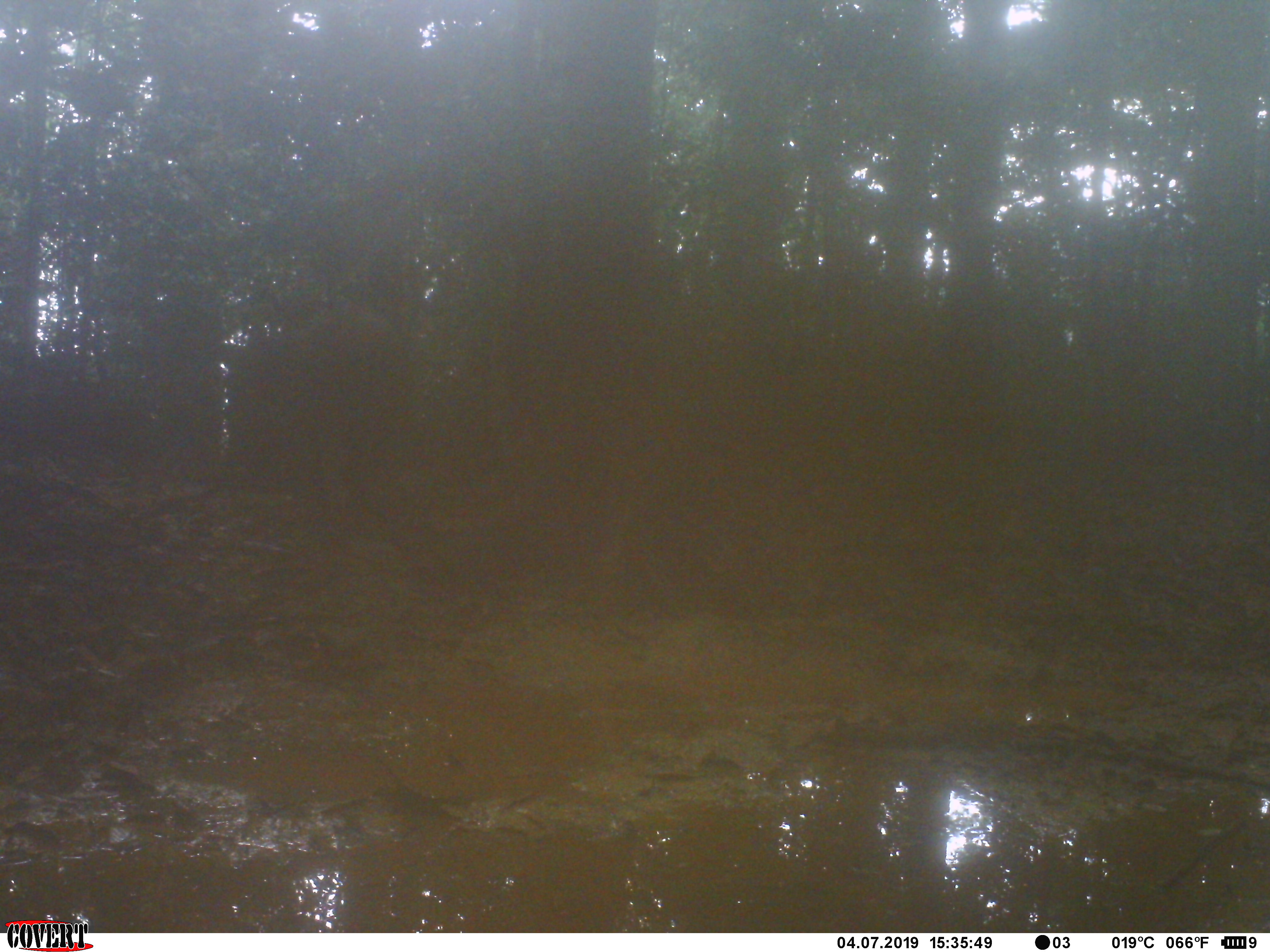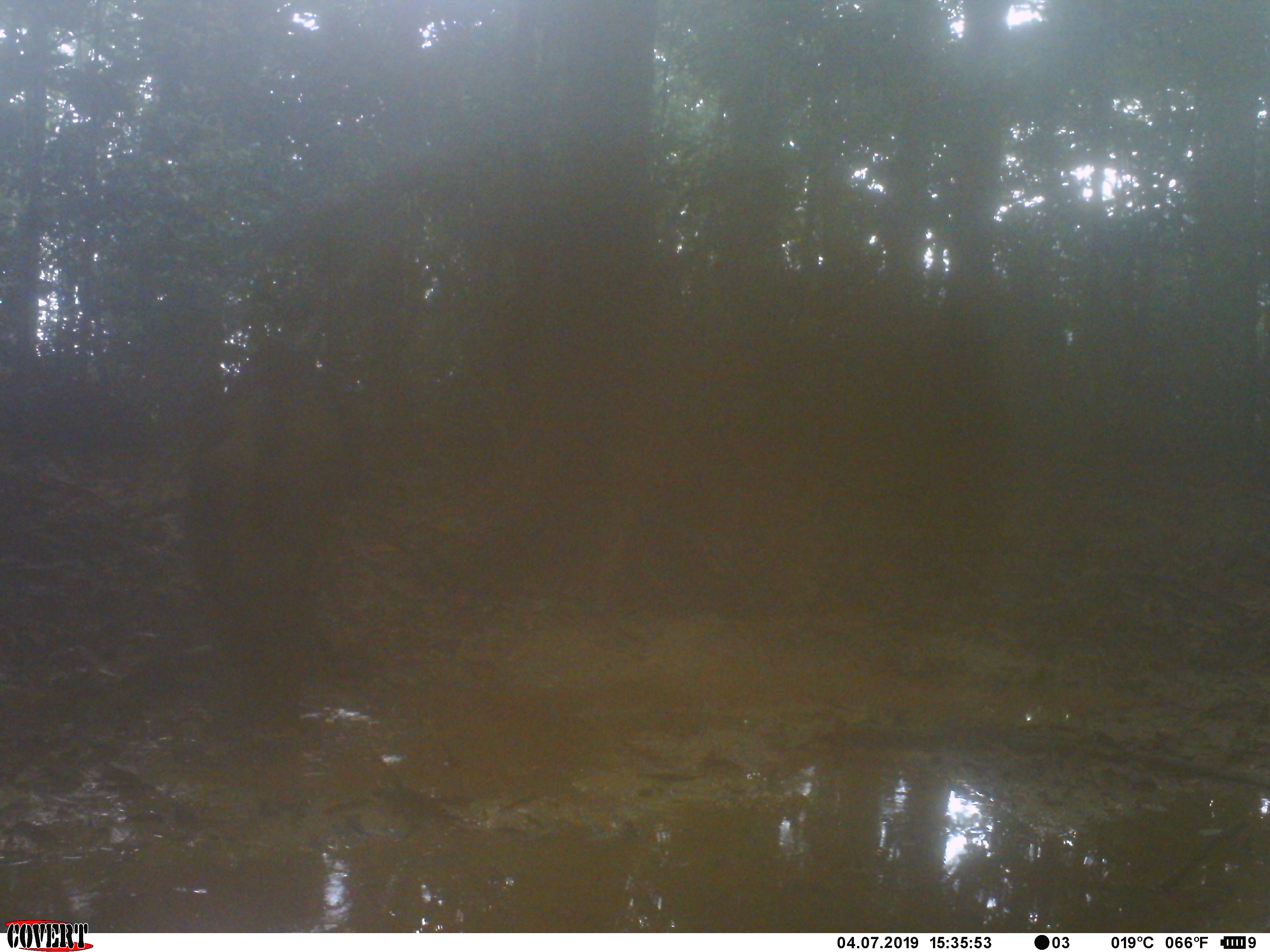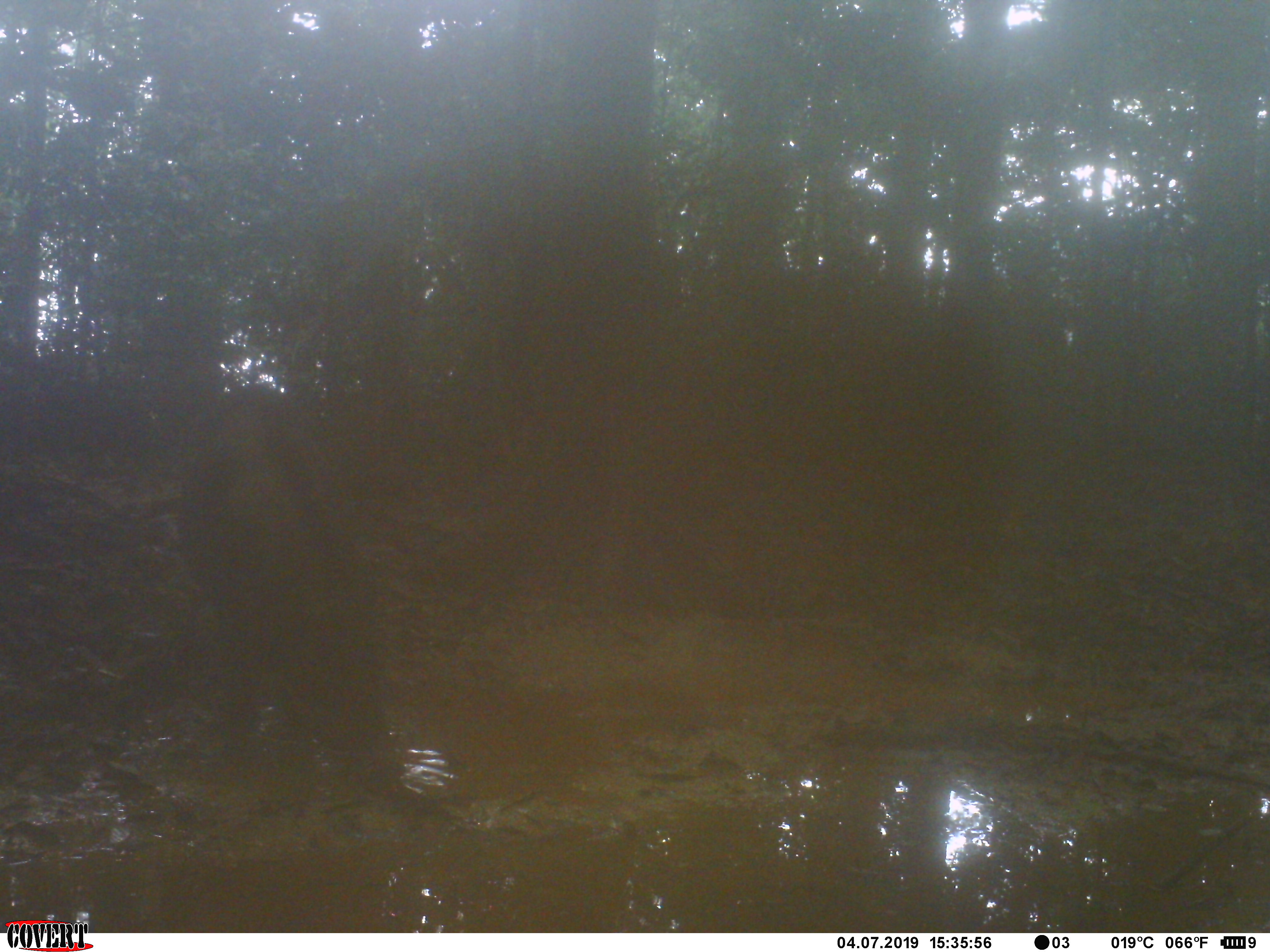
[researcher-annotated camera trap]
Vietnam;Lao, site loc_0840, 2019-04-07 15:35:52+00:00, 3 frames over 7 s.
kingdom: Animalia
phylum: Chordata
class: Mammalia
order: Artiodactyla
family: Suidae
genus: Sus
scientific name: Sus scrofa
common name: eurasian wild pig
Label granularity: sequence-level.